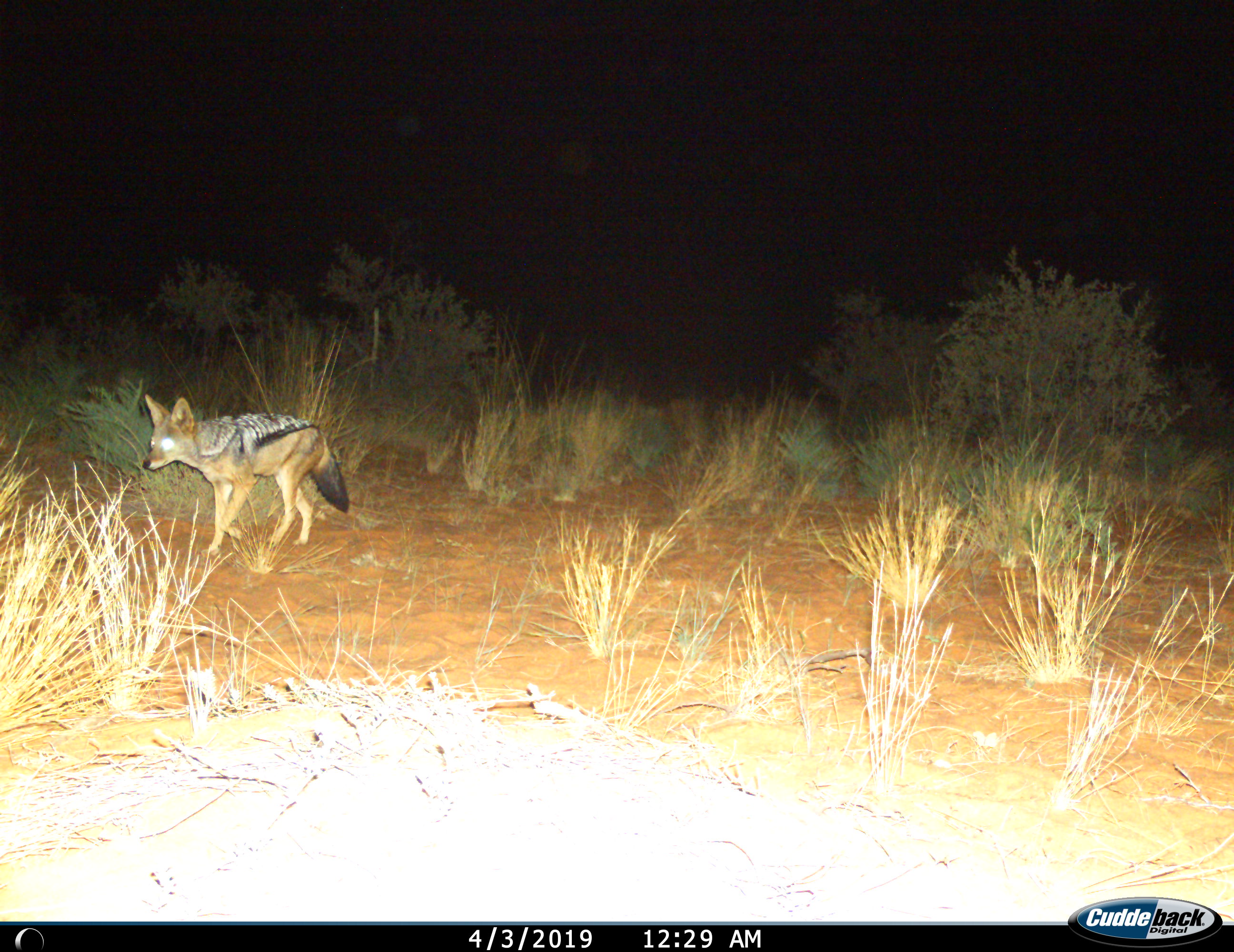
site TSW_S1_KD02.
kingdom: Animalia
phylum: Chordata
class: Mammalia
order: Carnivora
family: Canidae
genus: Lupulella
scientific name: Lupulella mesomelas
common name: black-backed jackal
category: jackalblackbacked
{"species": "jackalblackbacked (black-backed jackal) (Lupulella mesomelas)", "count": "1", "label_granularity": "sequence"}